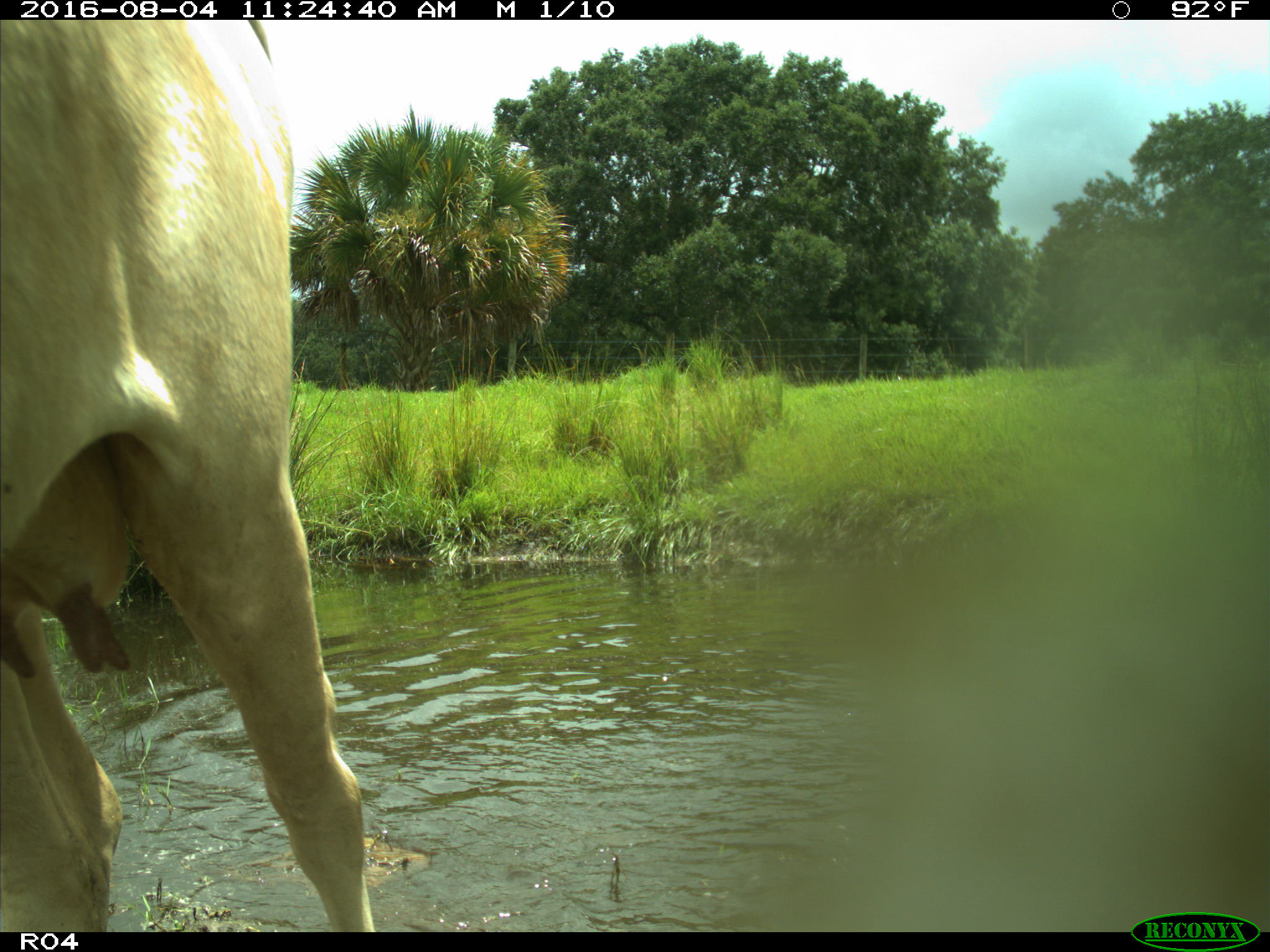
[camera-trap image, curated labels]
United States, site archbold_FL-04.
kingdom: Animalia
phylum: Chordata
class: Mammalia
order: Artiodactyla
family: Bovidae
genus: Bos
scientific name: Bos taurus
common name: domestic cow